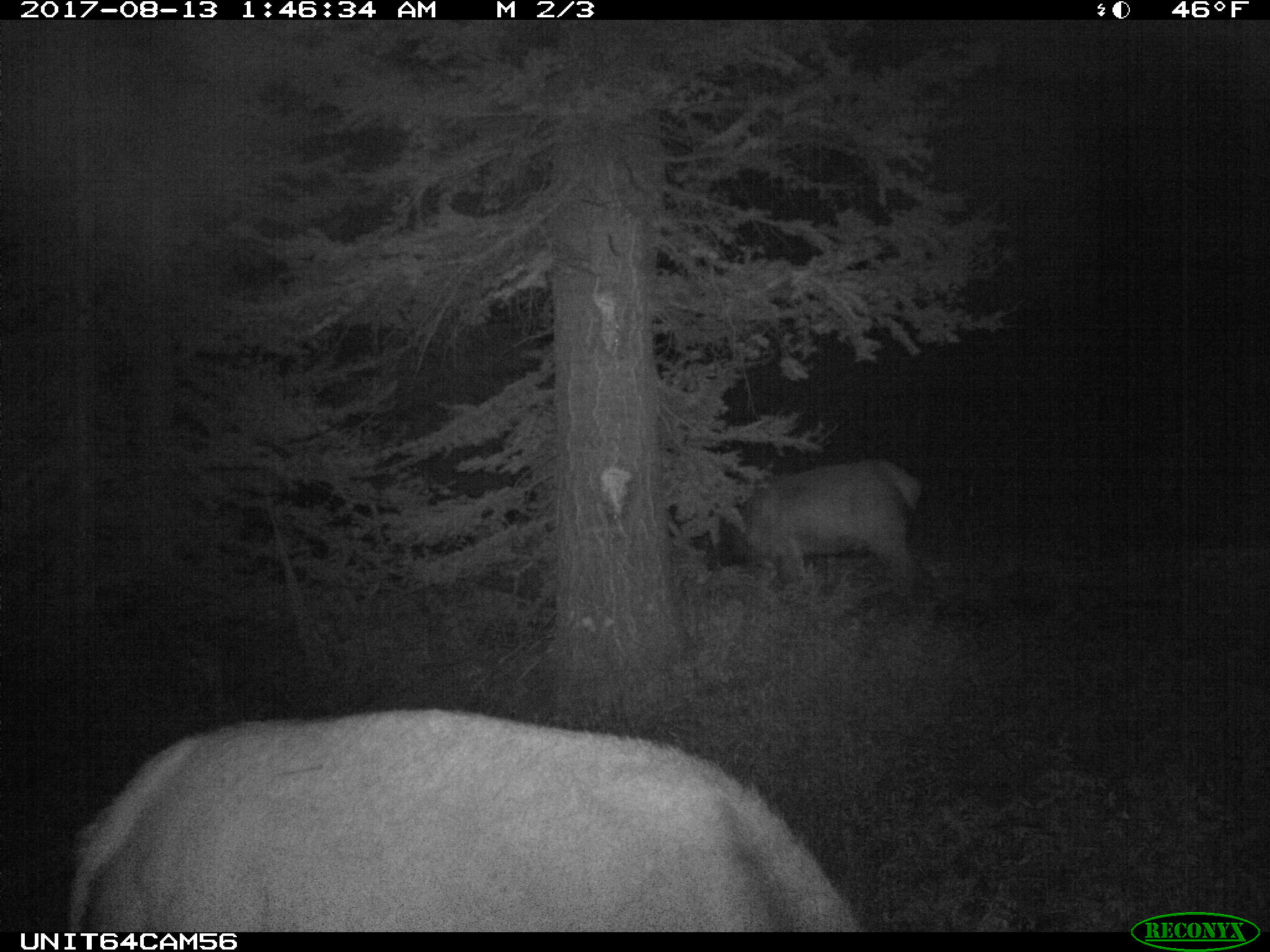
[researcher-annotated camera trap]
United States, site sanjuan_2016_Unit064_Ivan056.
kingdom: Animalia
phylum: Chordata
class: Mammalia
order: Artiodactyla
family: Cervidae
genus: Cervus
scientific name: Cervus elaphus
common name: red deer